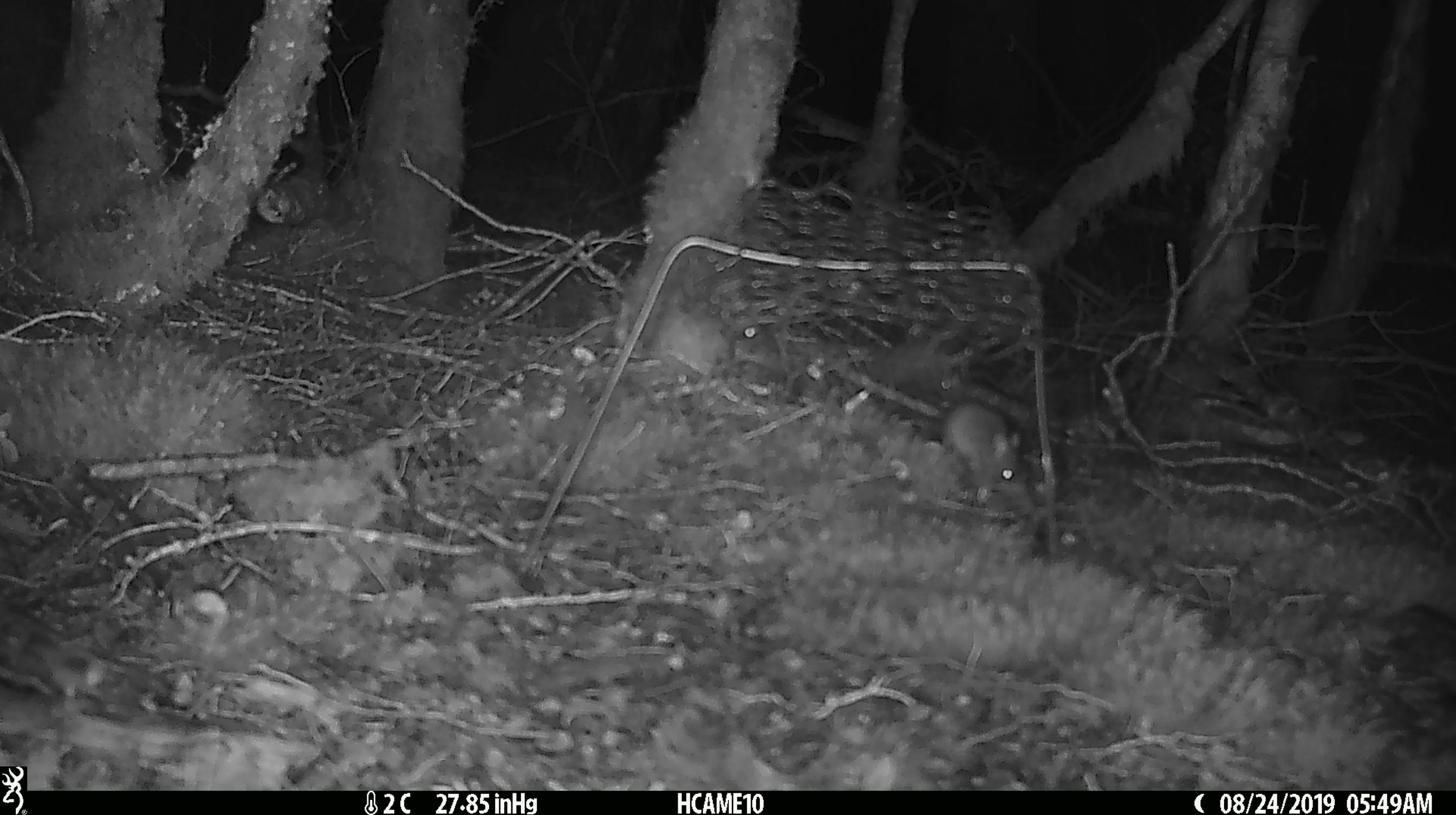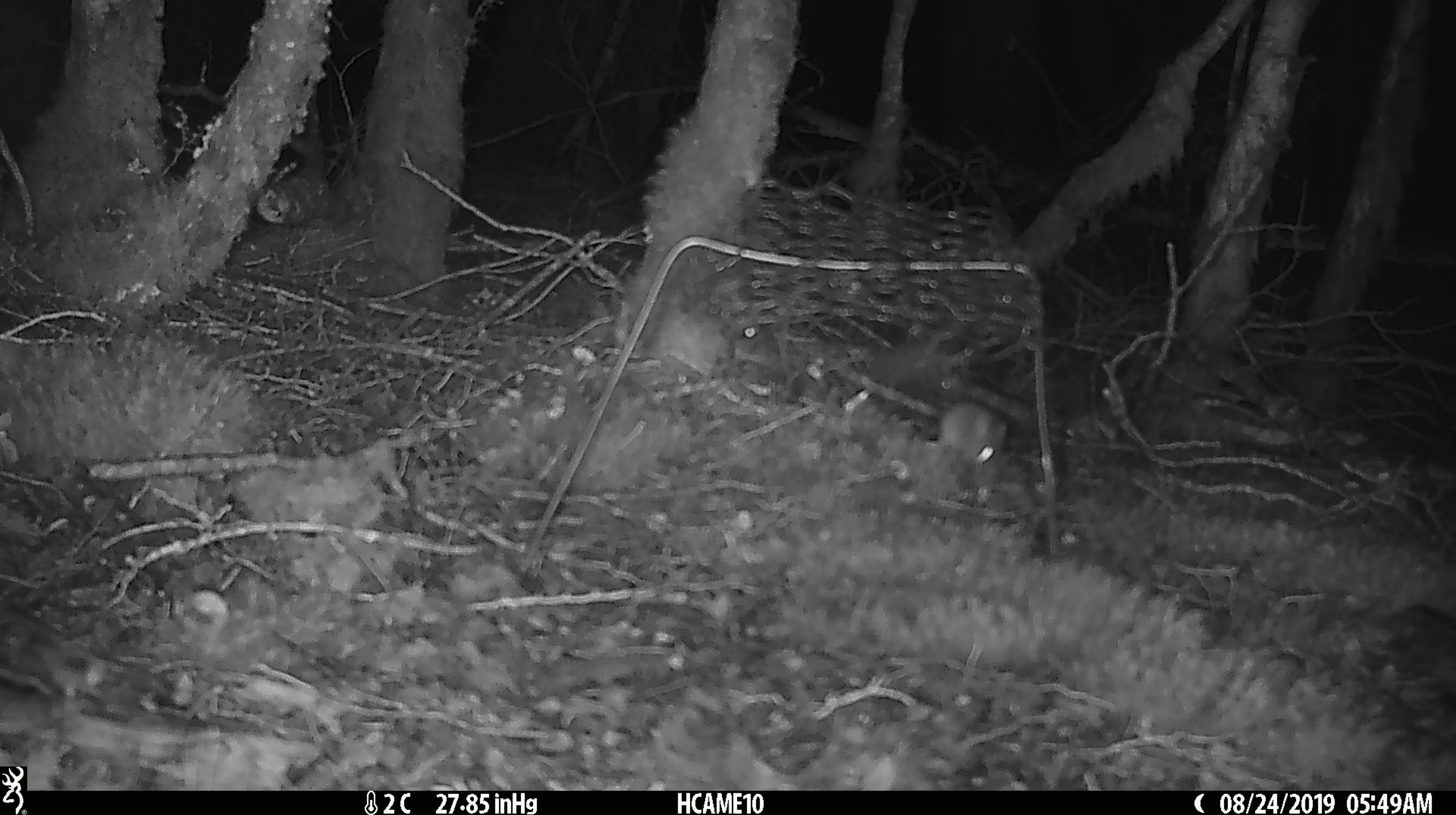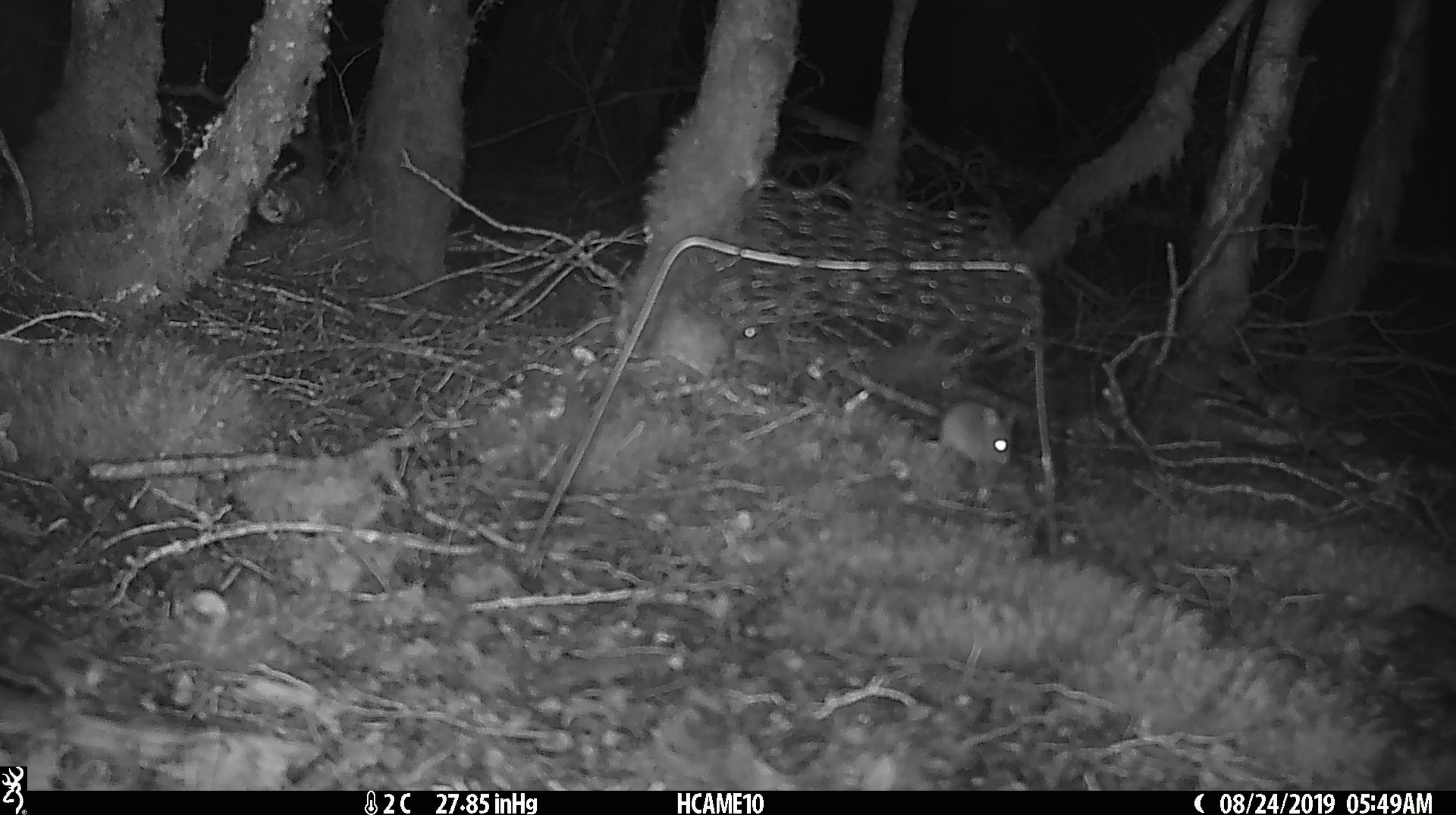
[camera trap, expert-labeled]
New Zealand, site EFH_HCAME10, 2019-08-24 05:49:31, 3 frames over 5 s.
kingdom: Animalia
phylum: Chordata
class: Mammalia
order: Rodentia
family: Muridae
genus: Mus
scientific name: Mus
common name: mouse